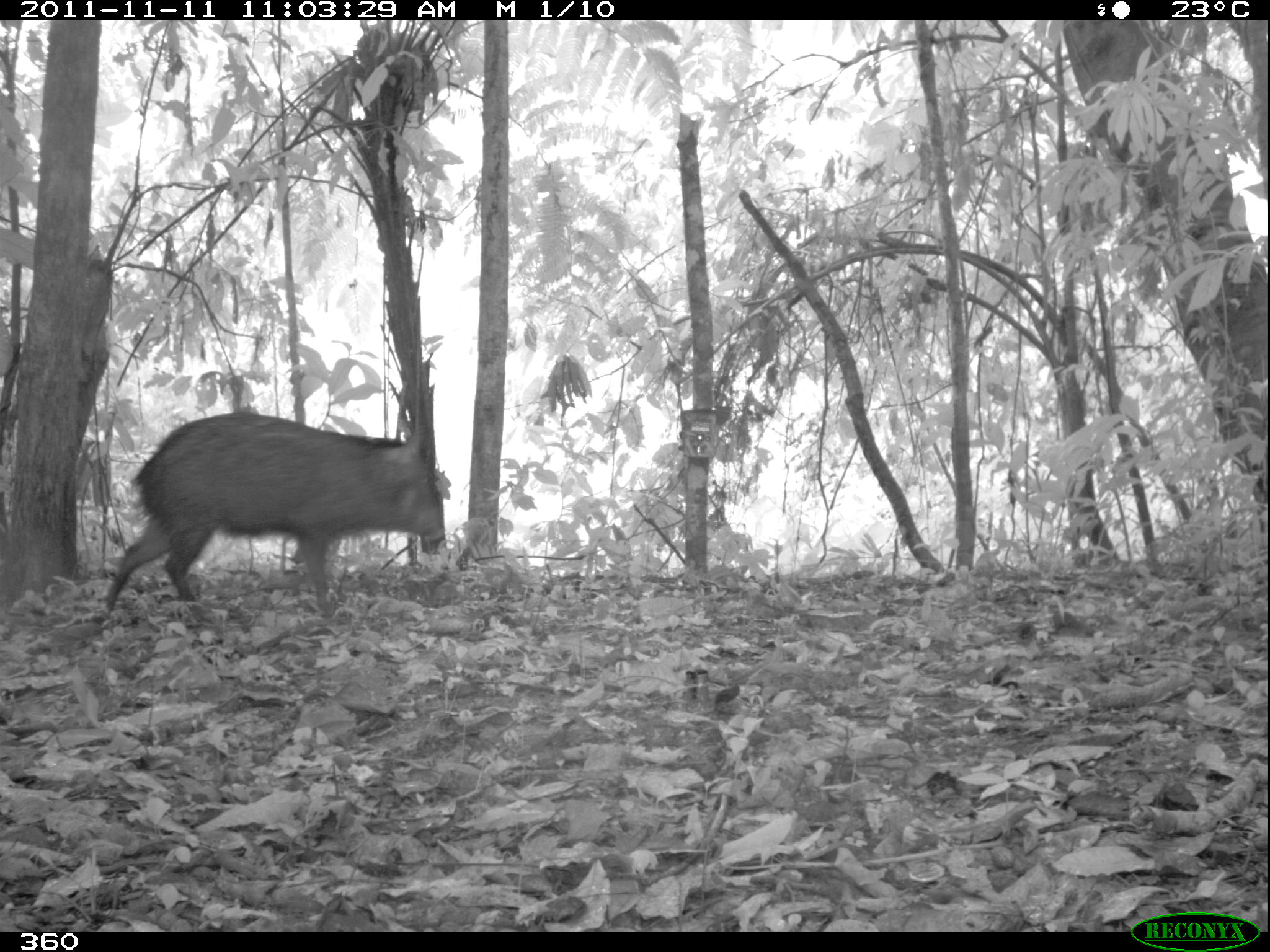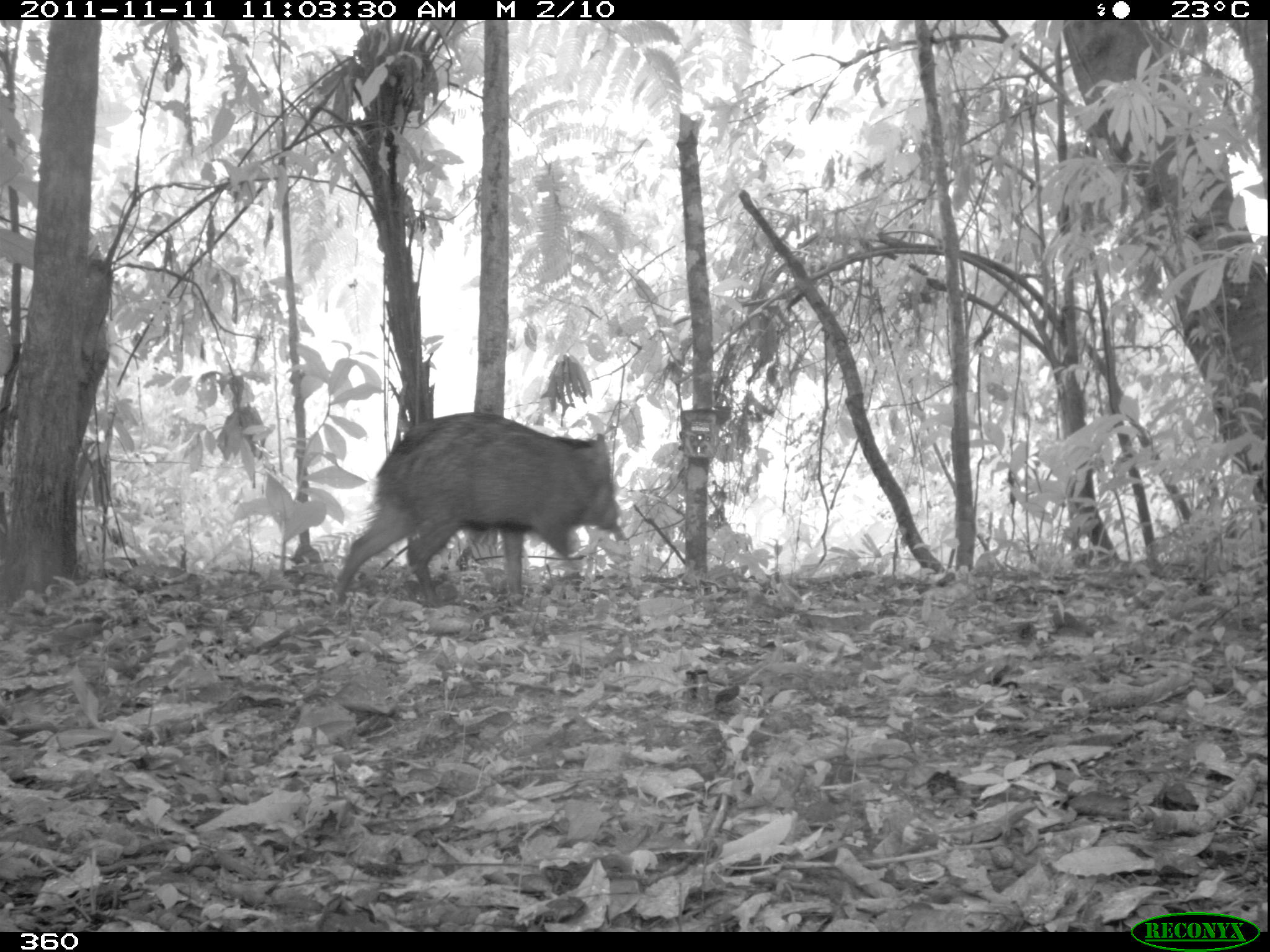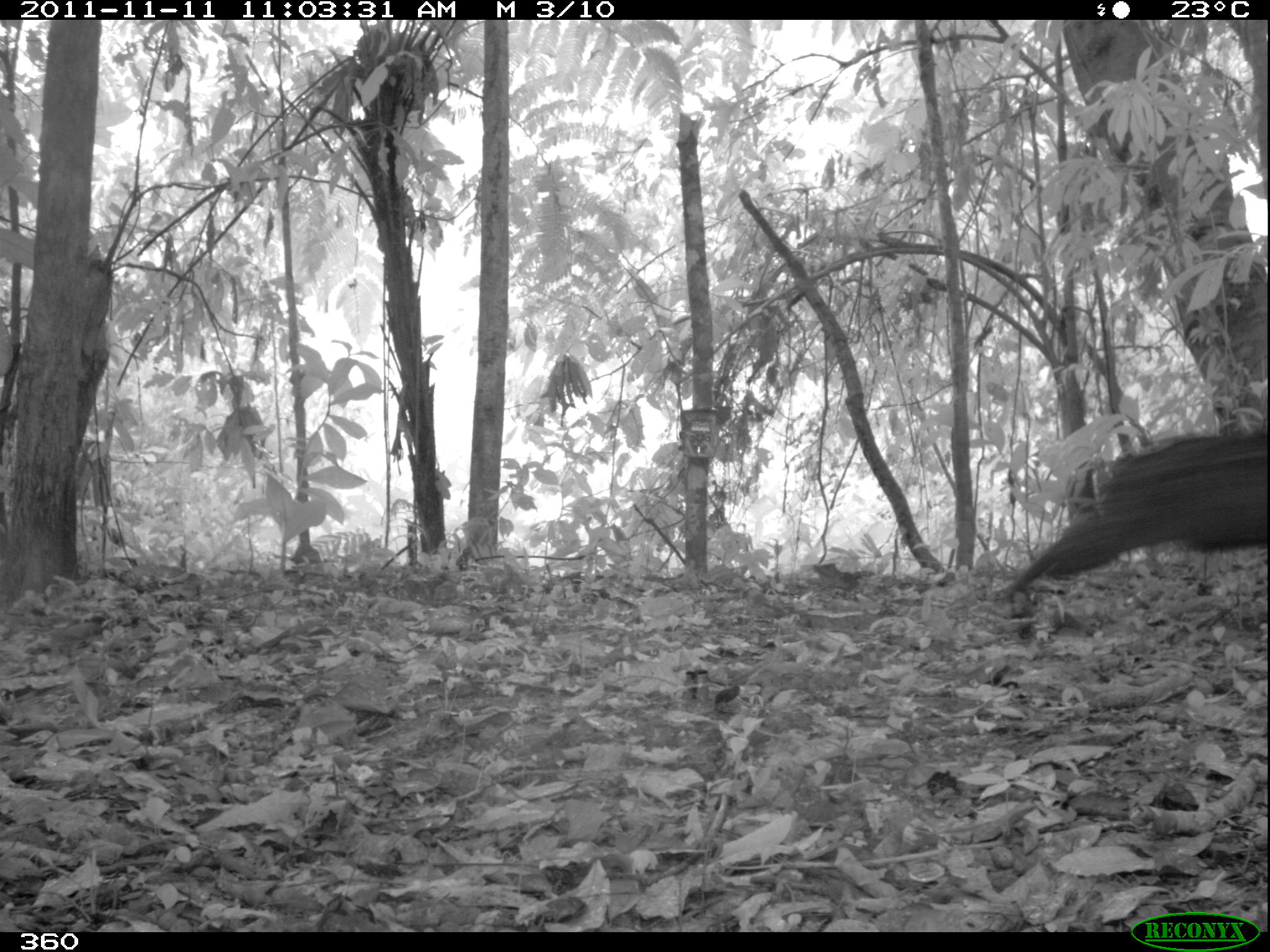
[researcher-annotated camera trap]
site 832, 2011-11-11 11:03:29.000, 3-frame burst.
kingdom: Animalia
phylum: Chordata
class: Mammalia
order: Artiodactyla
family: Tayassuidae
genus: Tayassu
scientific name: Tayassu pecari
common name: white-lipped peccary